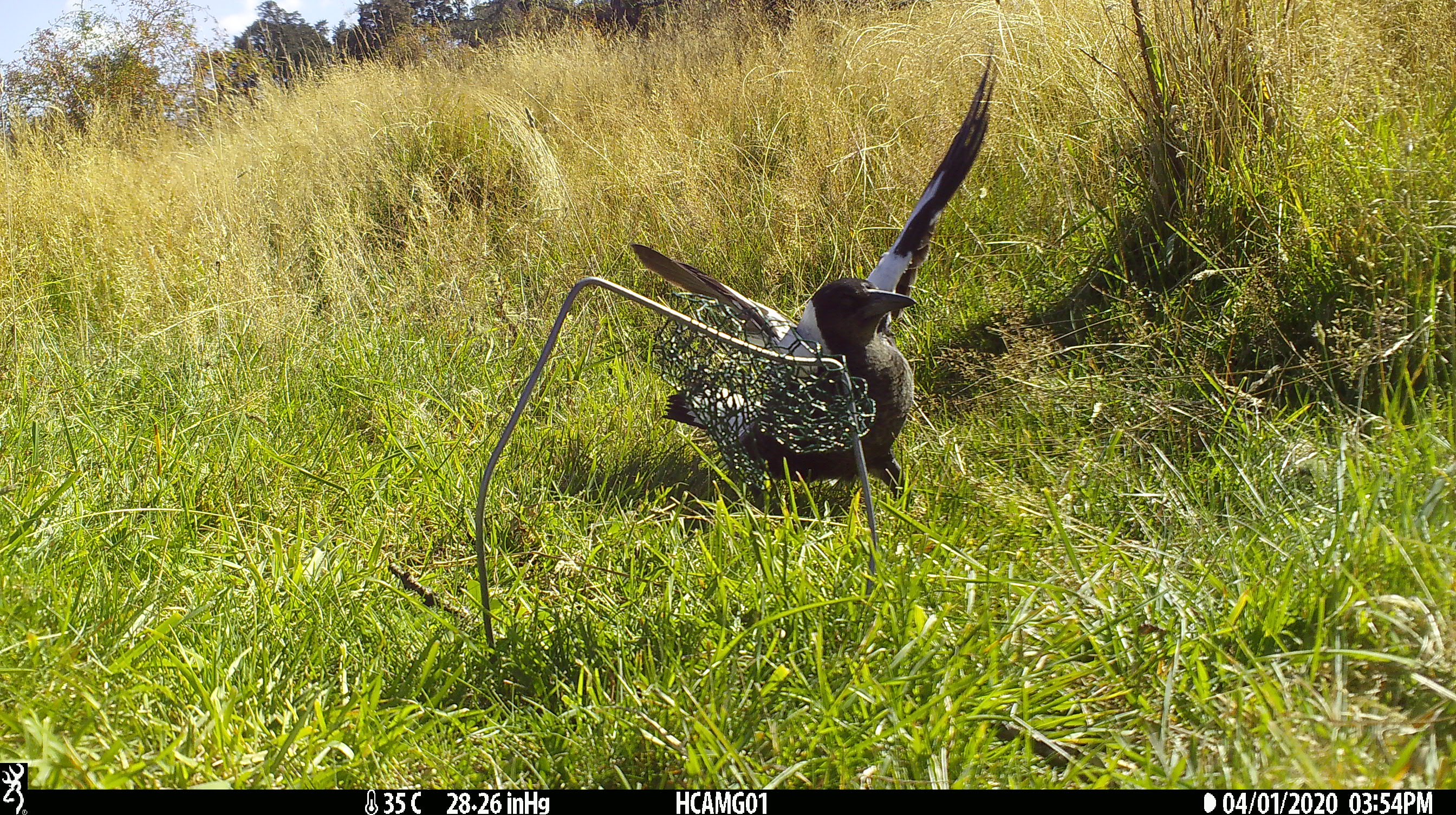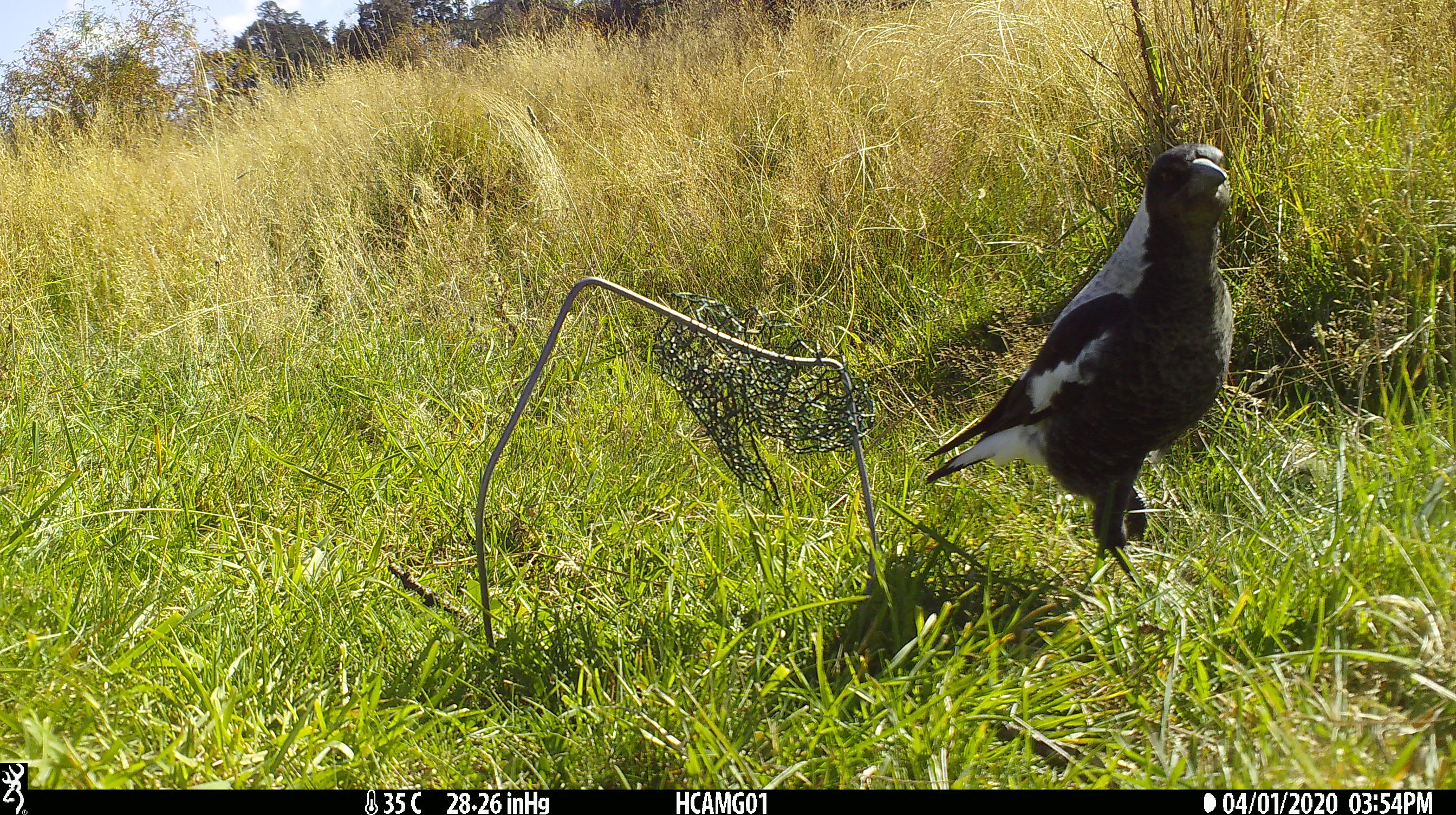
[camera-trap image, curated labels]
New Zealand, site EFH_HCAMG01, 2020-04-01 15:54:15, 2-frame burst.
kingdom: Animalia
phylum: Chordata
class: Aves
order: Passeriformes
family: Artamidae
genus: Gymnorhina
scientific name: Gymnorhina tibicen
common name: australian magpie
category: magpie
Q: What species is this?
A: Magpie (australian magpie) (Gymnorhina tibicen).